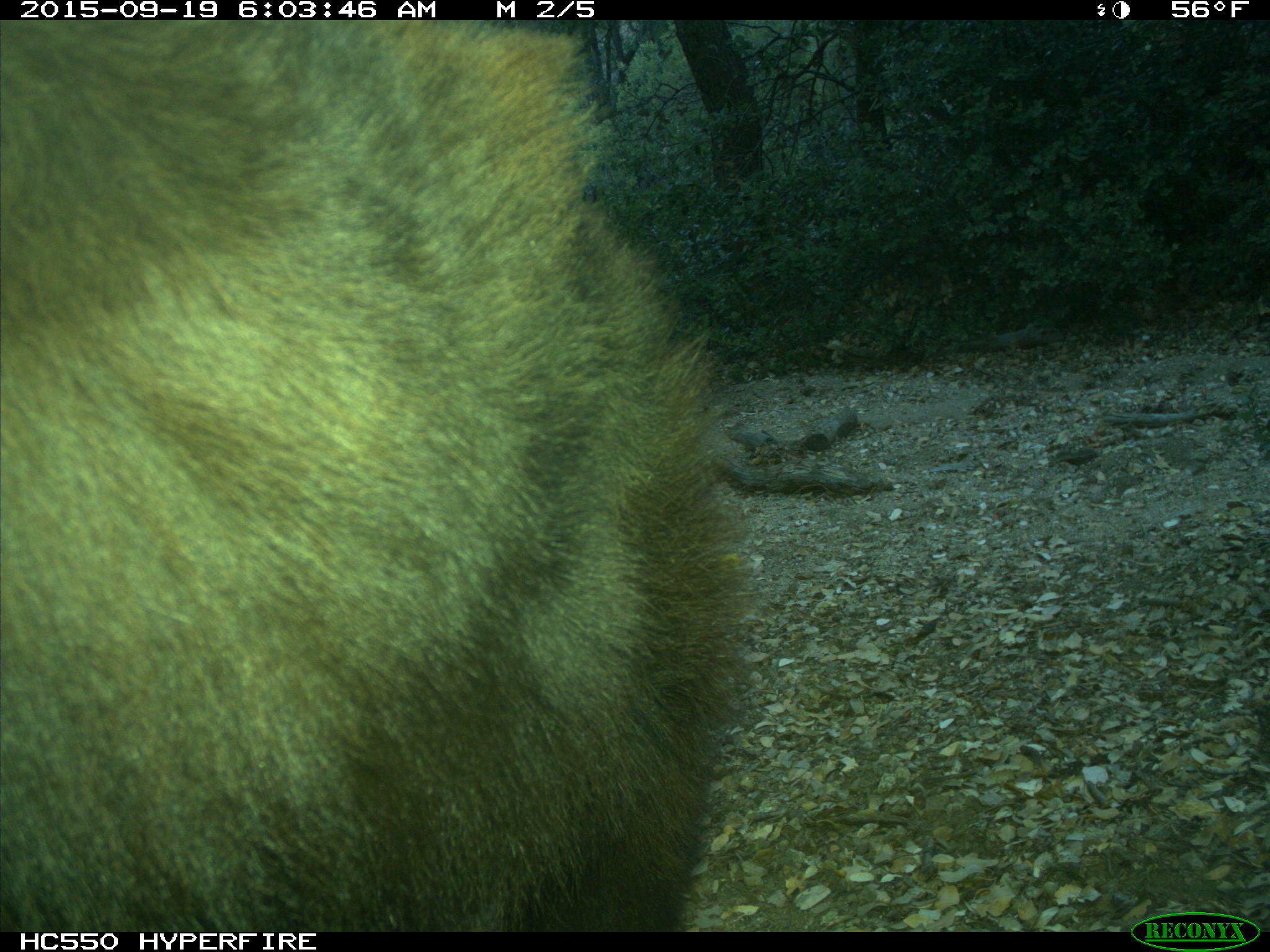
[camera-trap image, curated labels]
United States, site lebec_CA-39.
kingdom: Animalia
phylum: Chordata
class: Mammalia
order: Carnivora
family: Ursidae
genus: Ursus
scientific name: Ursus americanus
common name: american black bear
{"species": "Ursus americanus (american black bear)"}